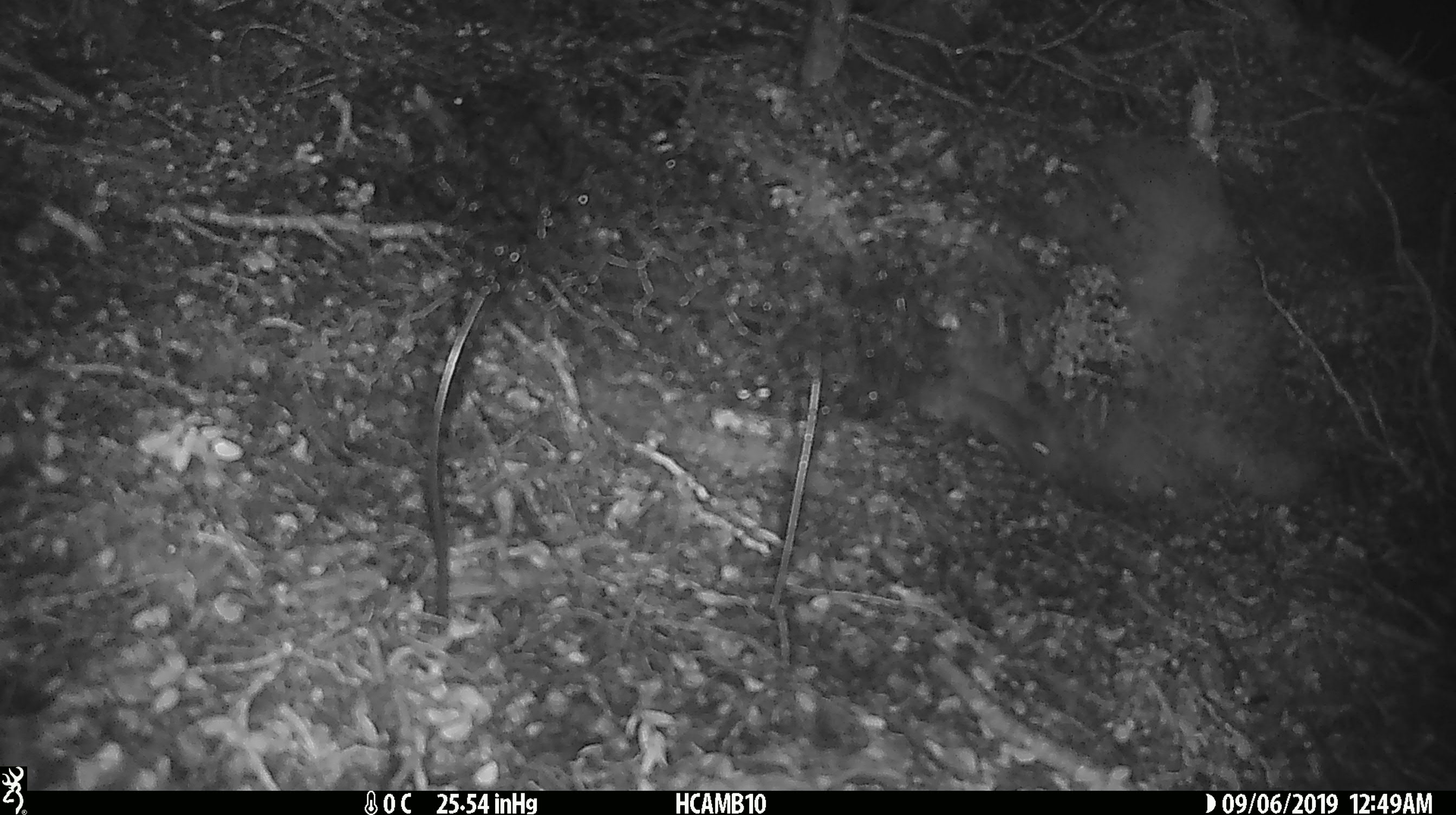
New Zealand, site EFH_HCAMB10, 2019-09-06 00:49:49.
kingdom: Animalia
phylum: Chordata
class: Mammalia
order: Rodentia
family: Muridae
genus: Mus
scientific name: Mus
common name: mouse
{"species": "mouse (Mus)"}